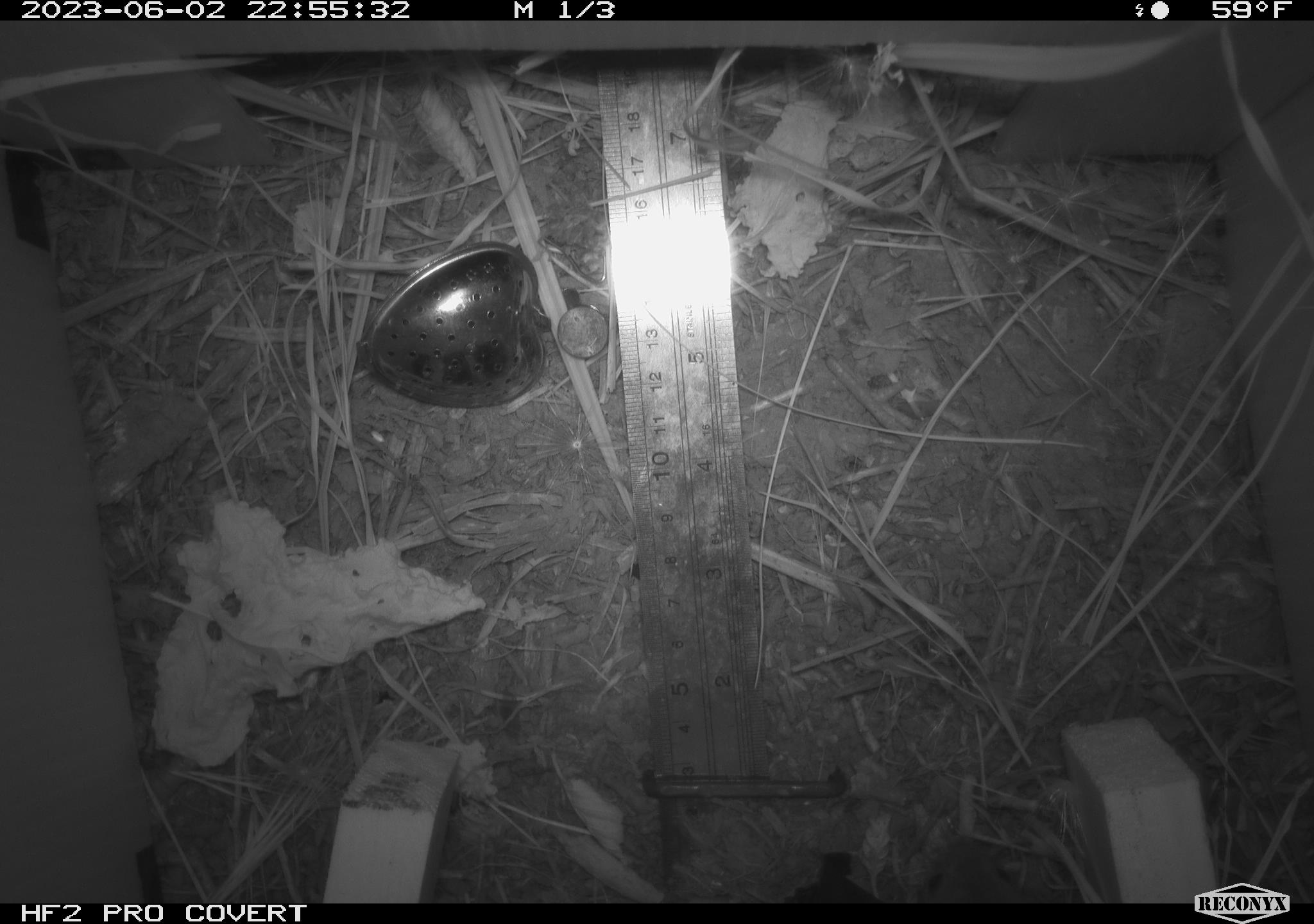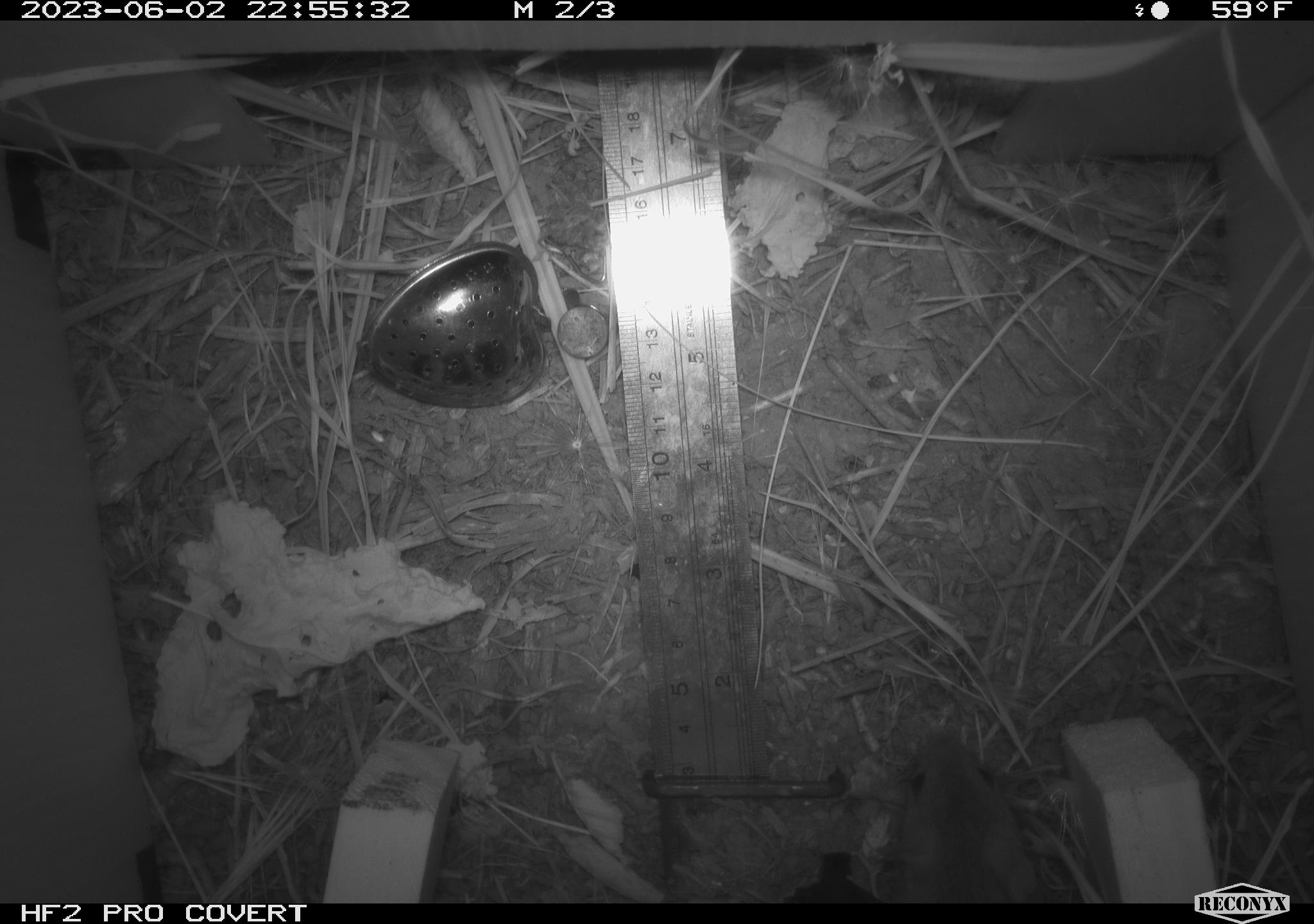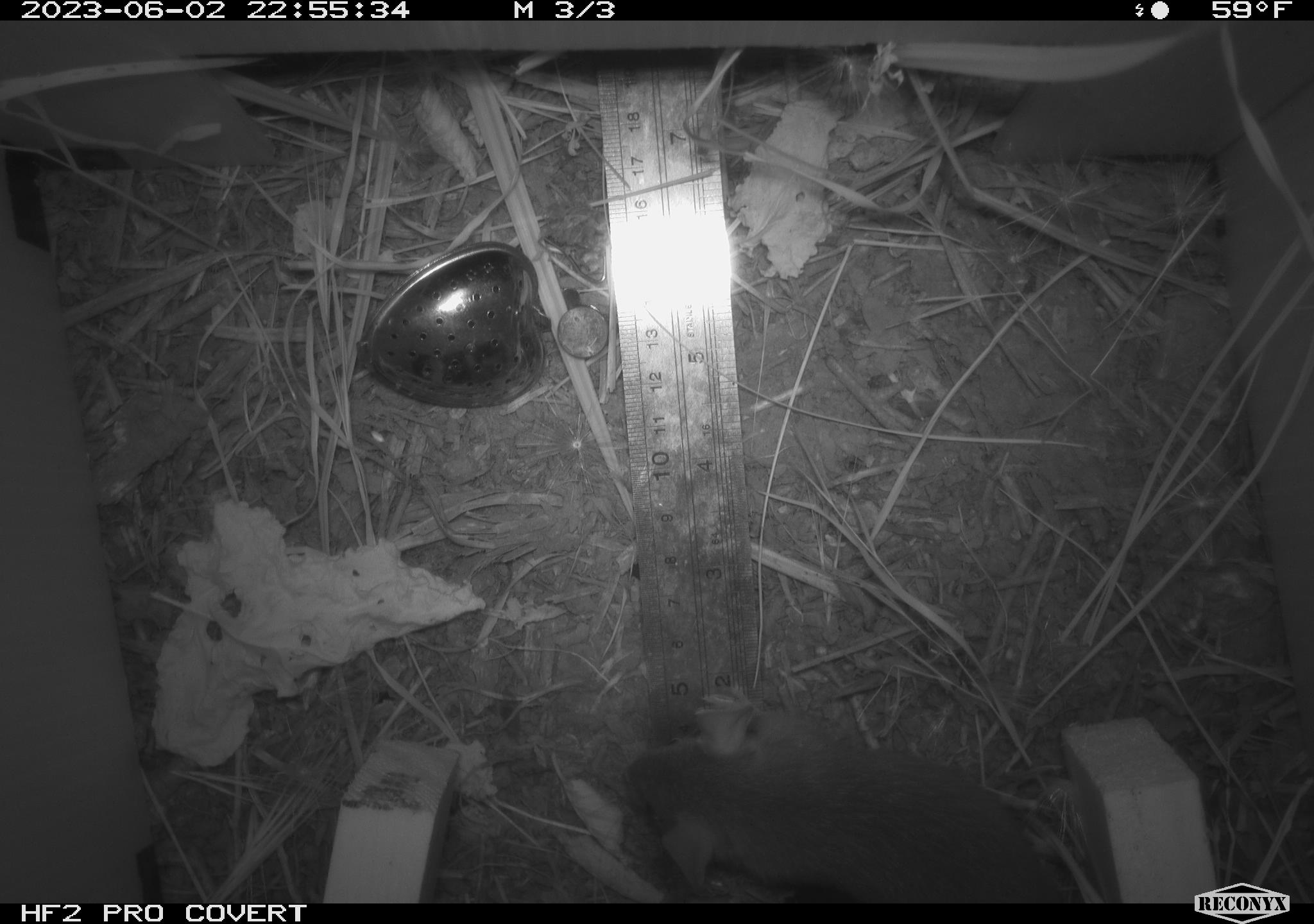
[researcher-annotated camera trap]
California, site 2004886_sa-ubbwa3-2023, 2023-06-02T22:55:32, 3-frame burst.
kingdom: Animalia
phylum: Chordata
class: Mammalia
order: Rodentia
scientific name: Rodentia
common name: mouse species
Mouse species (Rodentia).